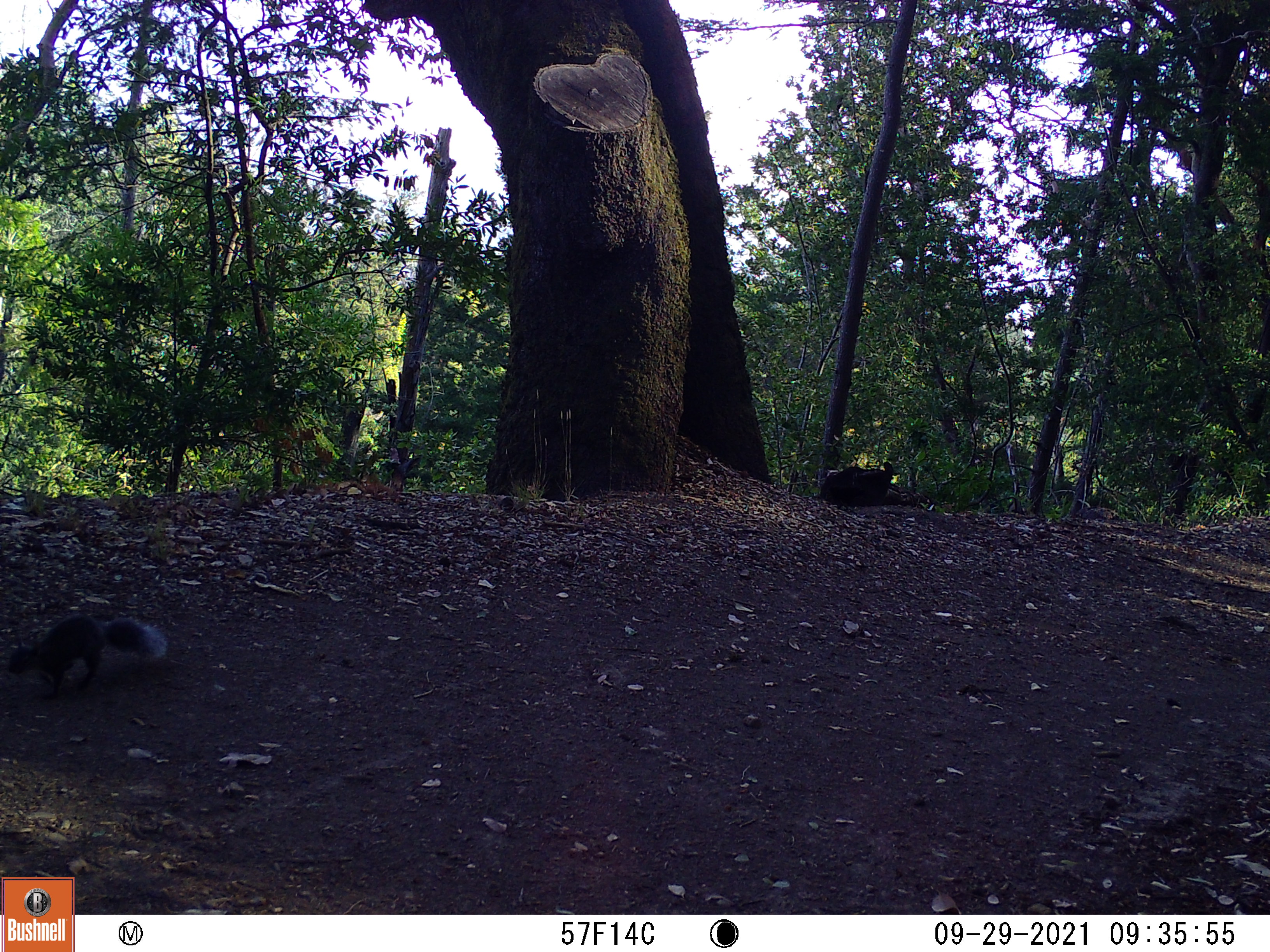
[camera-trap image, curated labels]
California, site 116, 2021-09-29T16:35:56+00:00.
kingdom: Animalia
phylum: Chordata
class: Mammalia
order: Rodentia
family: Sciuridae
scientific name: Sciuridae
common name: squirrel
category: unknown squirrel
Unknown squirrel (squirrel) (Sciuridae).